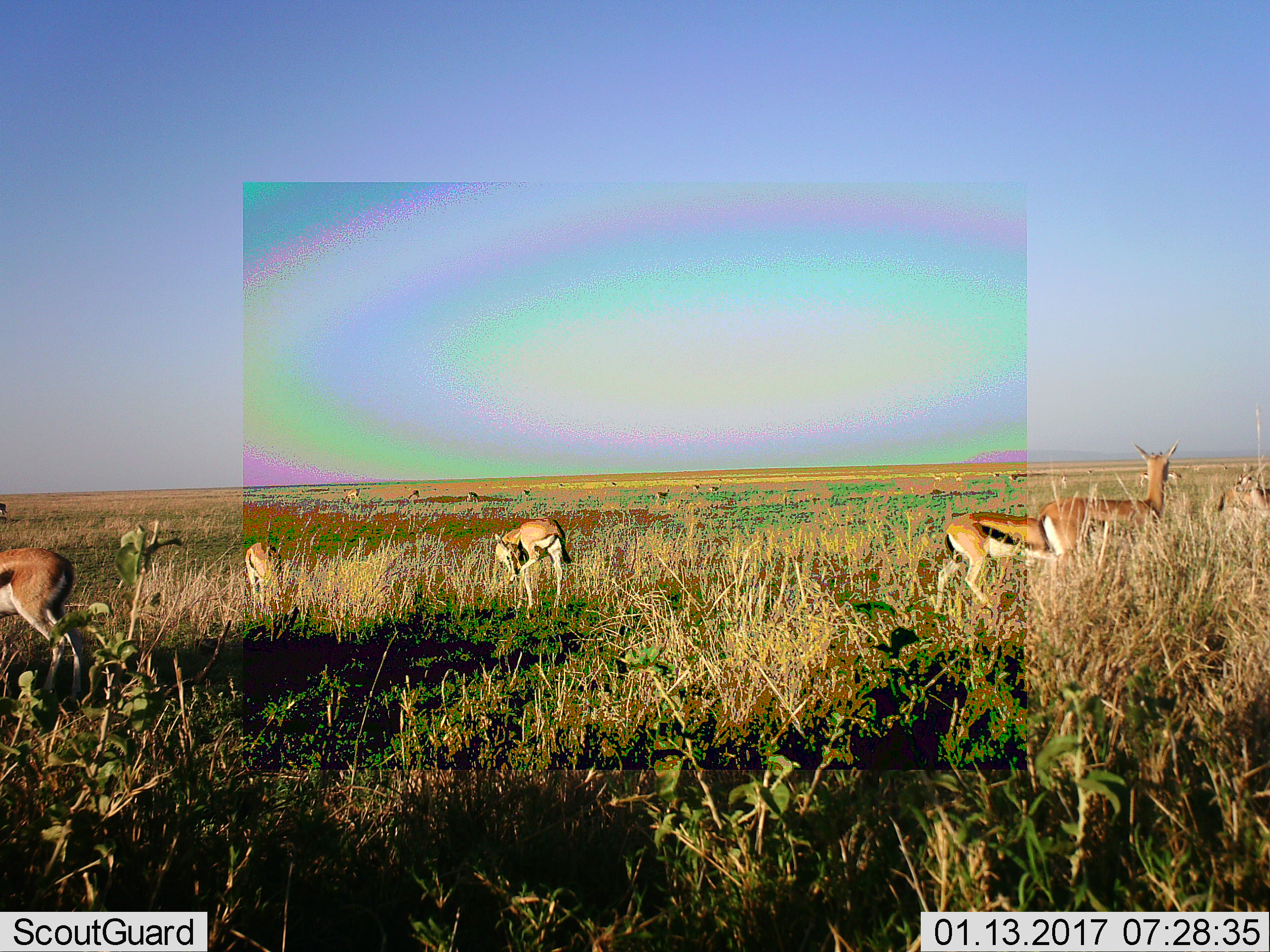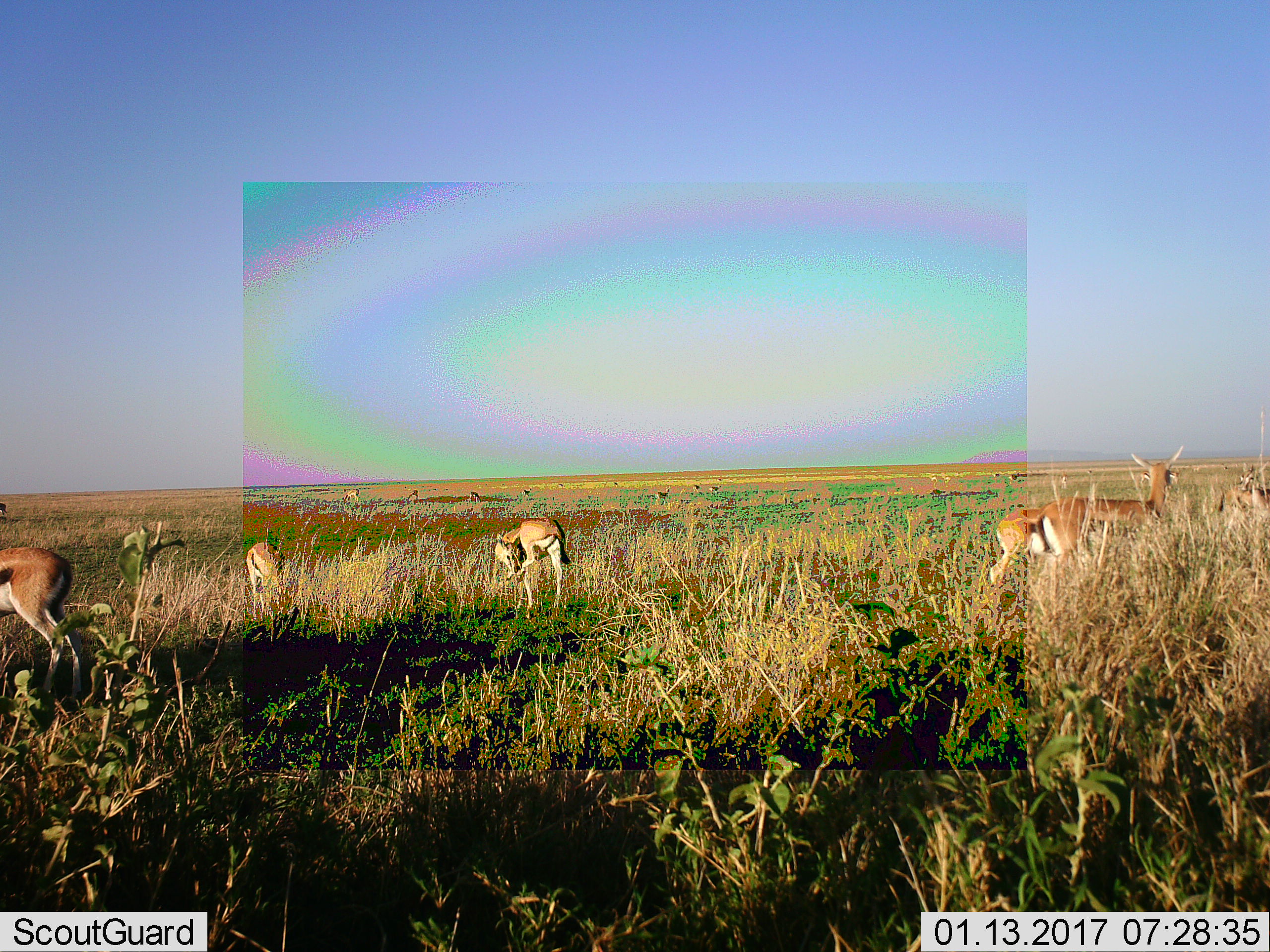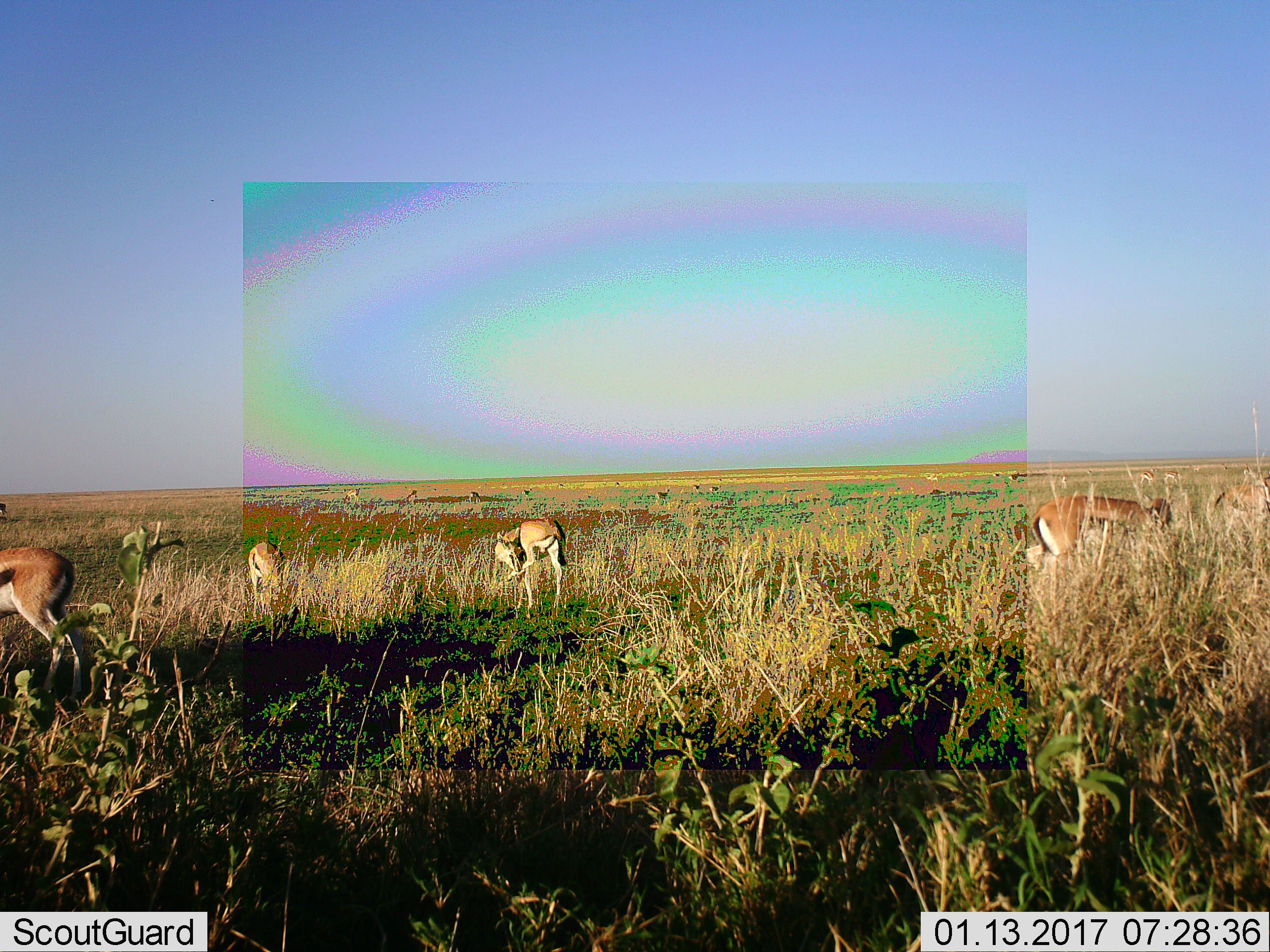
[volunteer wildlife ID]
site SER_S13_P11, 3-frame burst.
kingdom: Animalia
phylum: Chordata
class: Mammalia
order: Artiodactyla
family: Bovidae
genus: Eudorcas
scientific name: Eudorcas thomsonii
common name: thomson's gazelle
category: gazellethomsons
Gazellethomsons (thomson's gazelle) (Eudorcas thomsonii), count 11-50. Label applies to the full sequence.